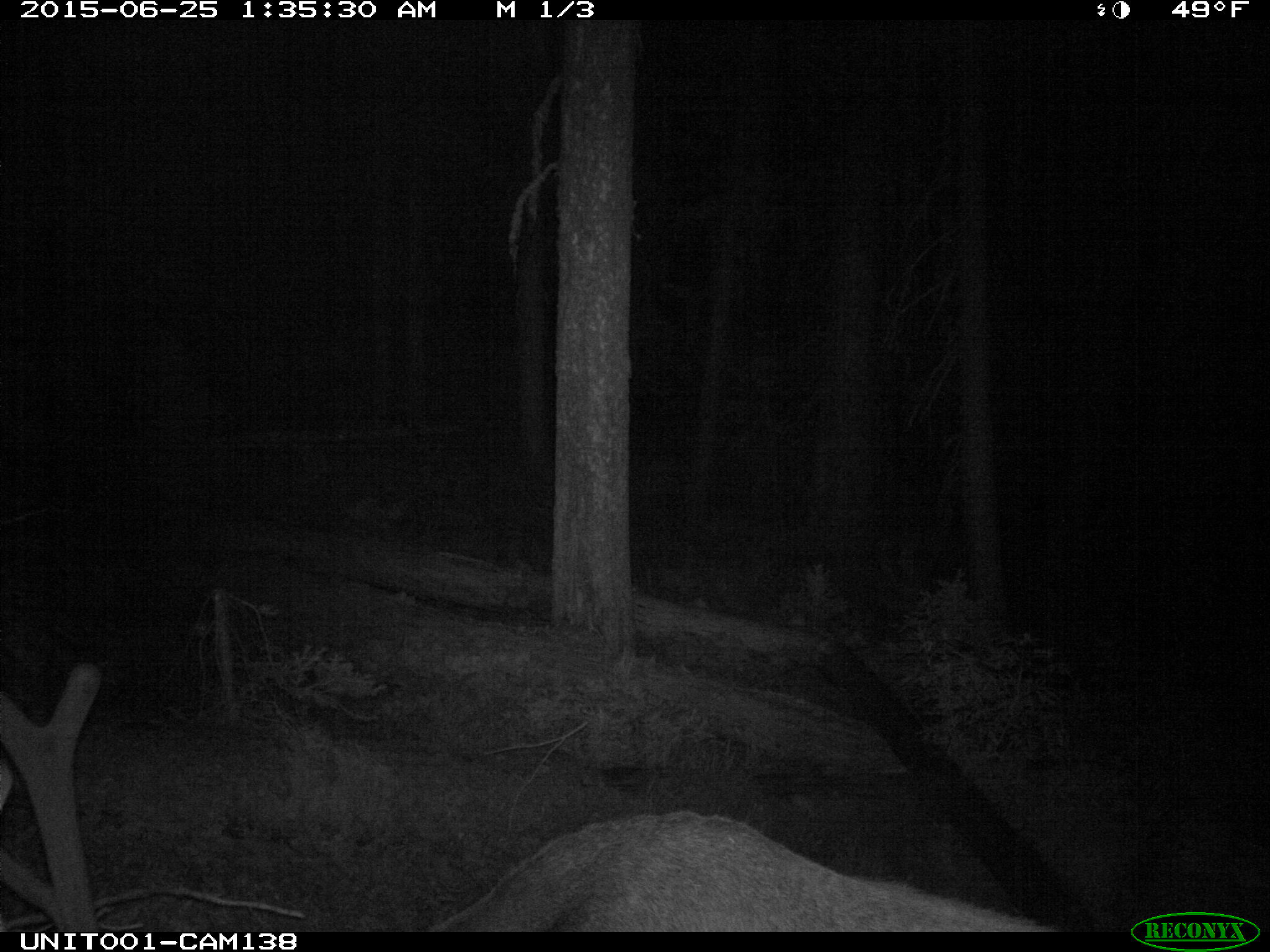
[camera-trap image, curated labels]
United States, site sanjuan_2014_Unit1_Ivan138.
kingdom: Animalia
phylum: Chordata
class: Mammalia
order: Artiodactyla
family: Cervidae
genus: Cervus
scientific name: Cervus elaphus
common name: red deer